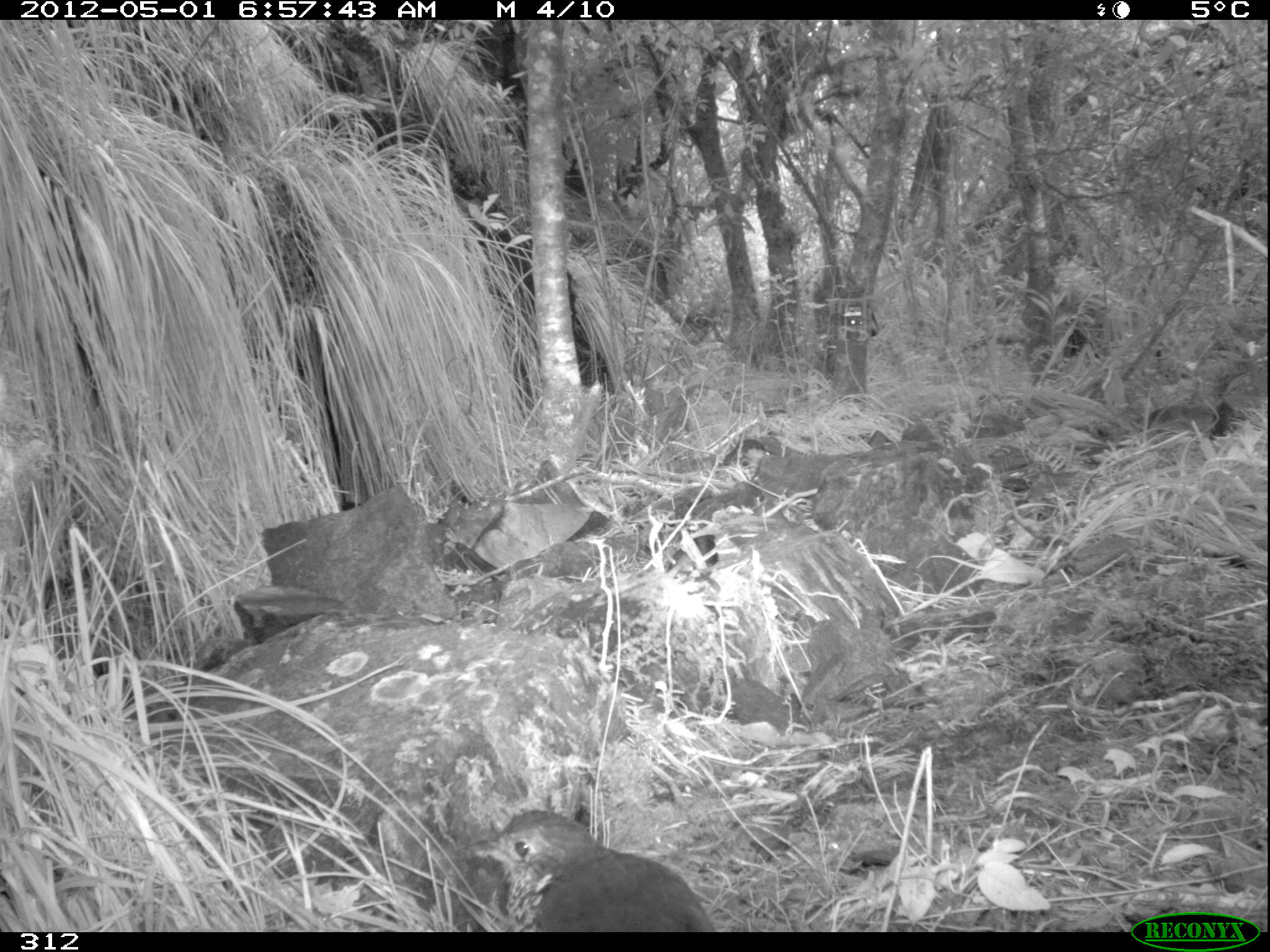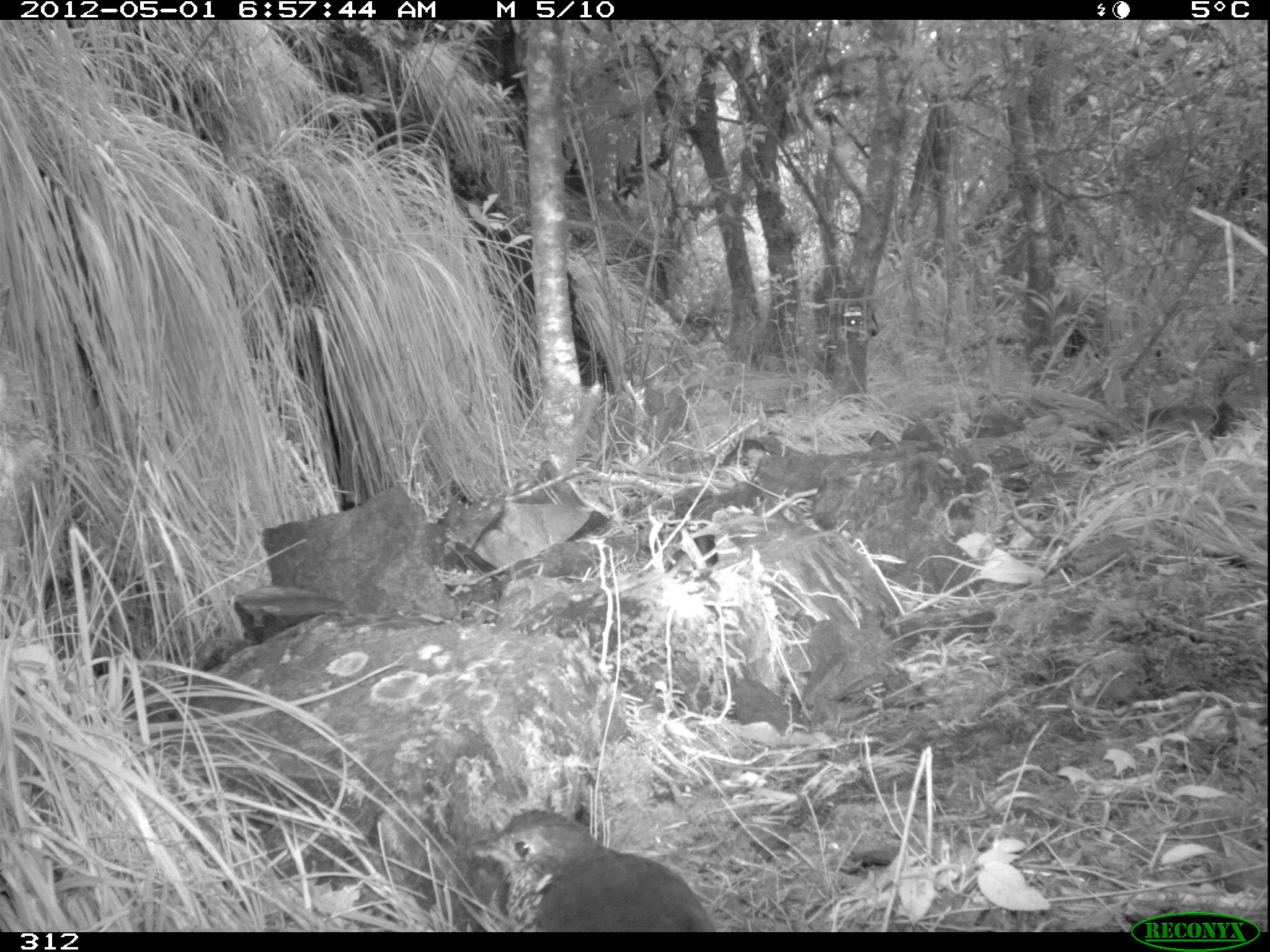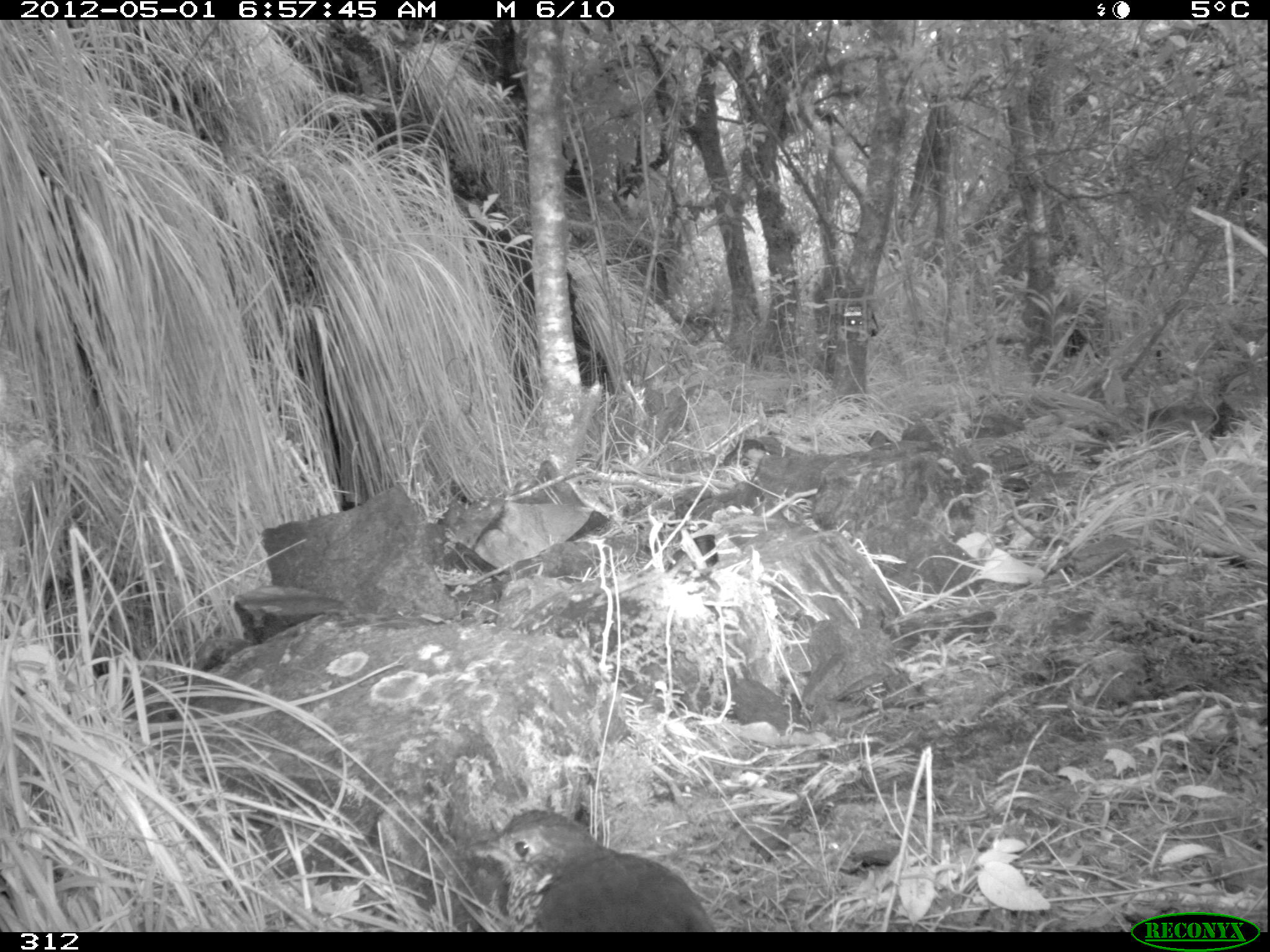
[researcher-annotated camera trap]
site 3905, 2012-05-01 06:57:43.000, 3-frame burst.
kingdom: Animalia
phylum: Chordata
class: Aves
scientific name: Aves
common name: bird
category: unknown bird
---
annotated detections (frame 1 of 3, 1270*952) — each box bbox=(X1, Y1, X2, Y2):
unknown bird: bbox=(468, 809, 714, 932)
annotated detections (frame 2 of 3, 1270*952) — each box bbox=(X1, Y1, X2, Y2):
unknown bird: bbox=(465, 806, 717, 932)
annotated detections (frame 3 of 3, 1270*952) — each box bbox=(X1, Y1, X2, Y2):
unknown bird: bbox=(469, 806, 716, 932)